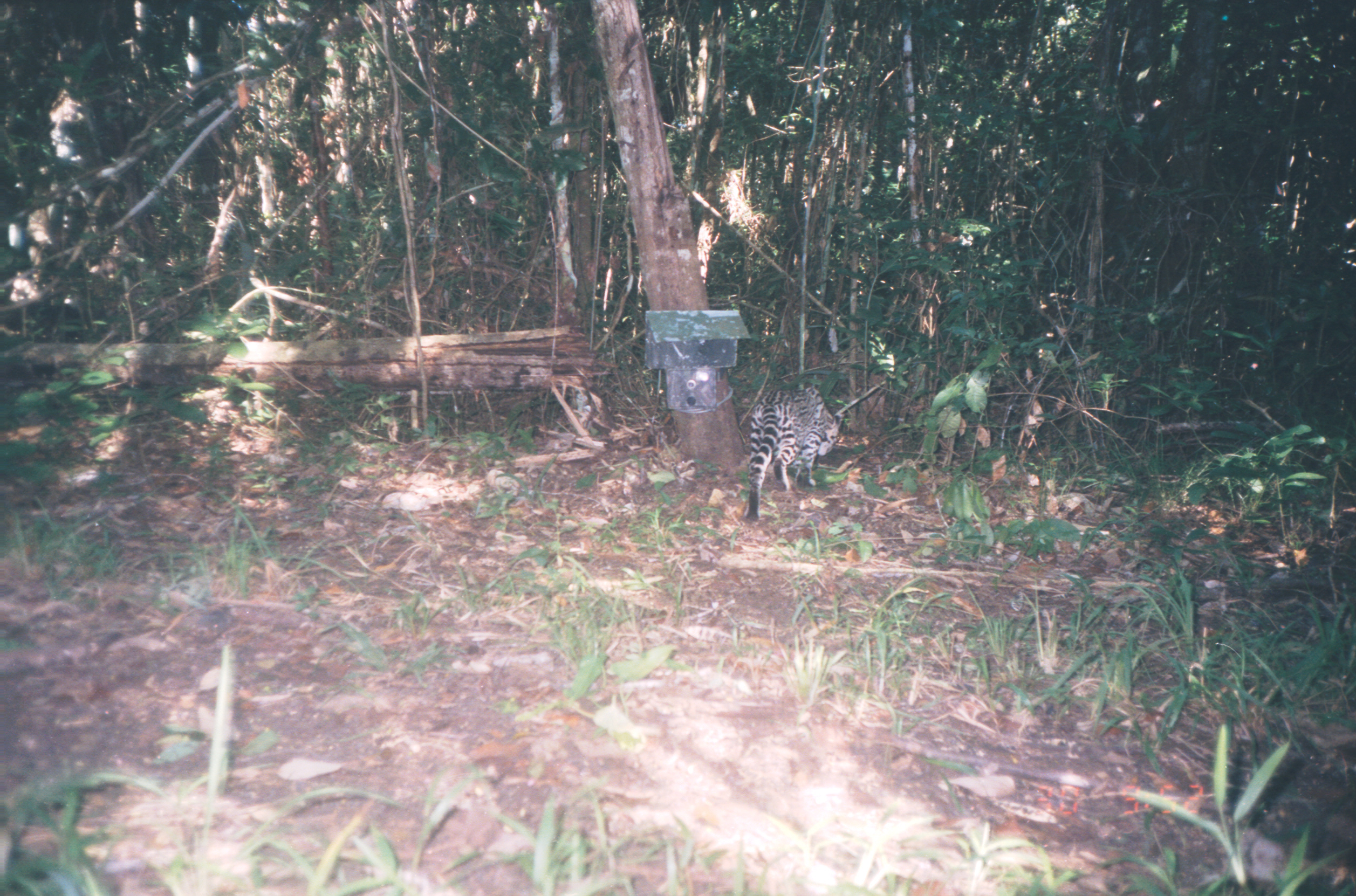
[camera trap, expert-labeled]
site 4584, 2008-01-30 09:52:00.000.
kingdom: Animalia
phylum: Chordata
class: Mammalia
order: Carnivora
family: Felidae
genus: Leopardus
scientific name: Leopardus pardalis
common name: ocelot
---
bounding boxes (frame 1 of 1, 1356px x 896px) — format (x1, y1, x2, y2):
leopardus pardalis: (738, 383, 845, 520)